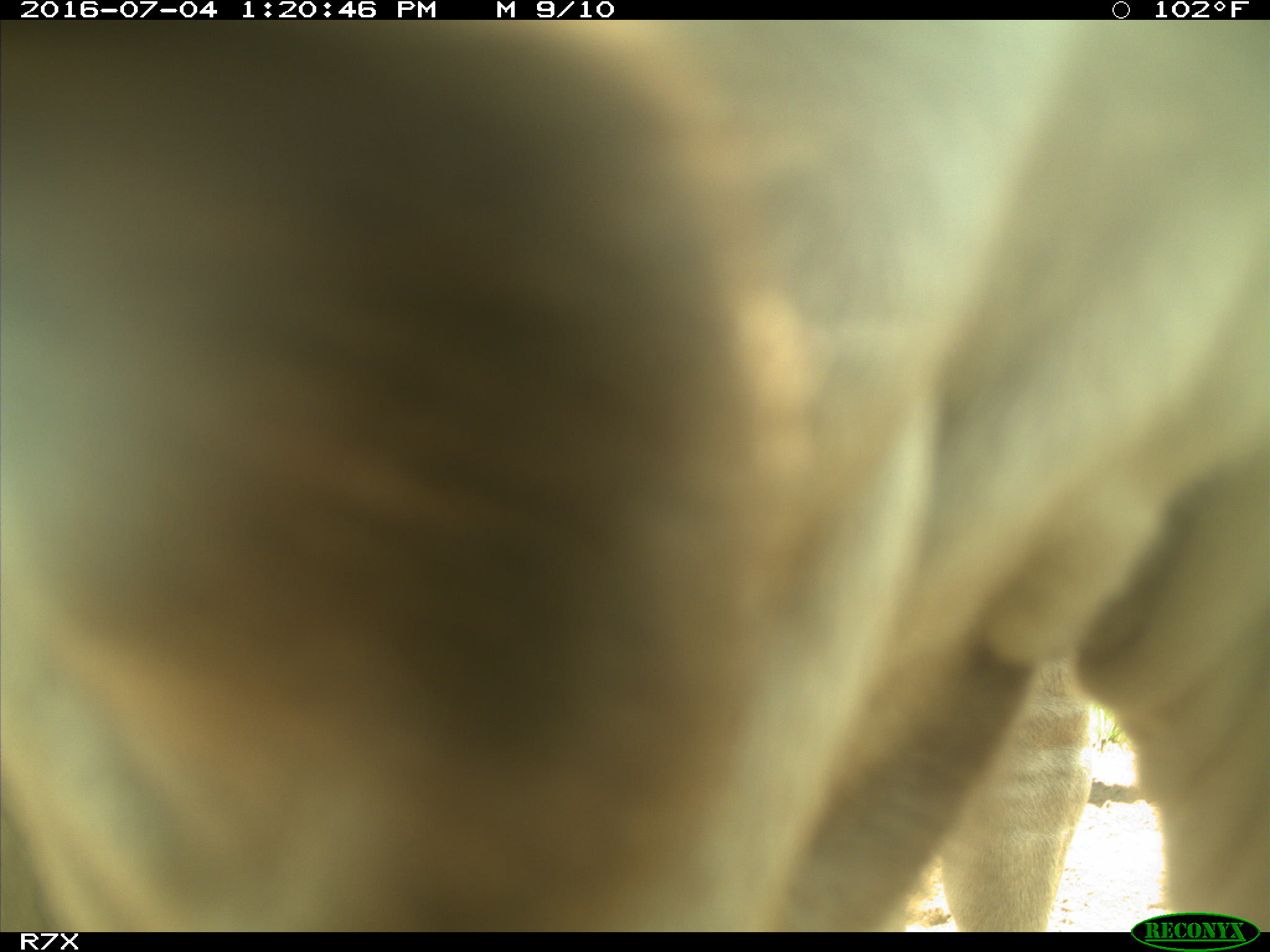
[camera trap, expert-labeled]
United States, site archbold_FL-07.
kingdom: Animalia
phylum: Chordata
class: Mammalia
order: Artiodactyla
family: Bovidae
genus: Bos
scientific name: Bos taurus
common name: domestic cow